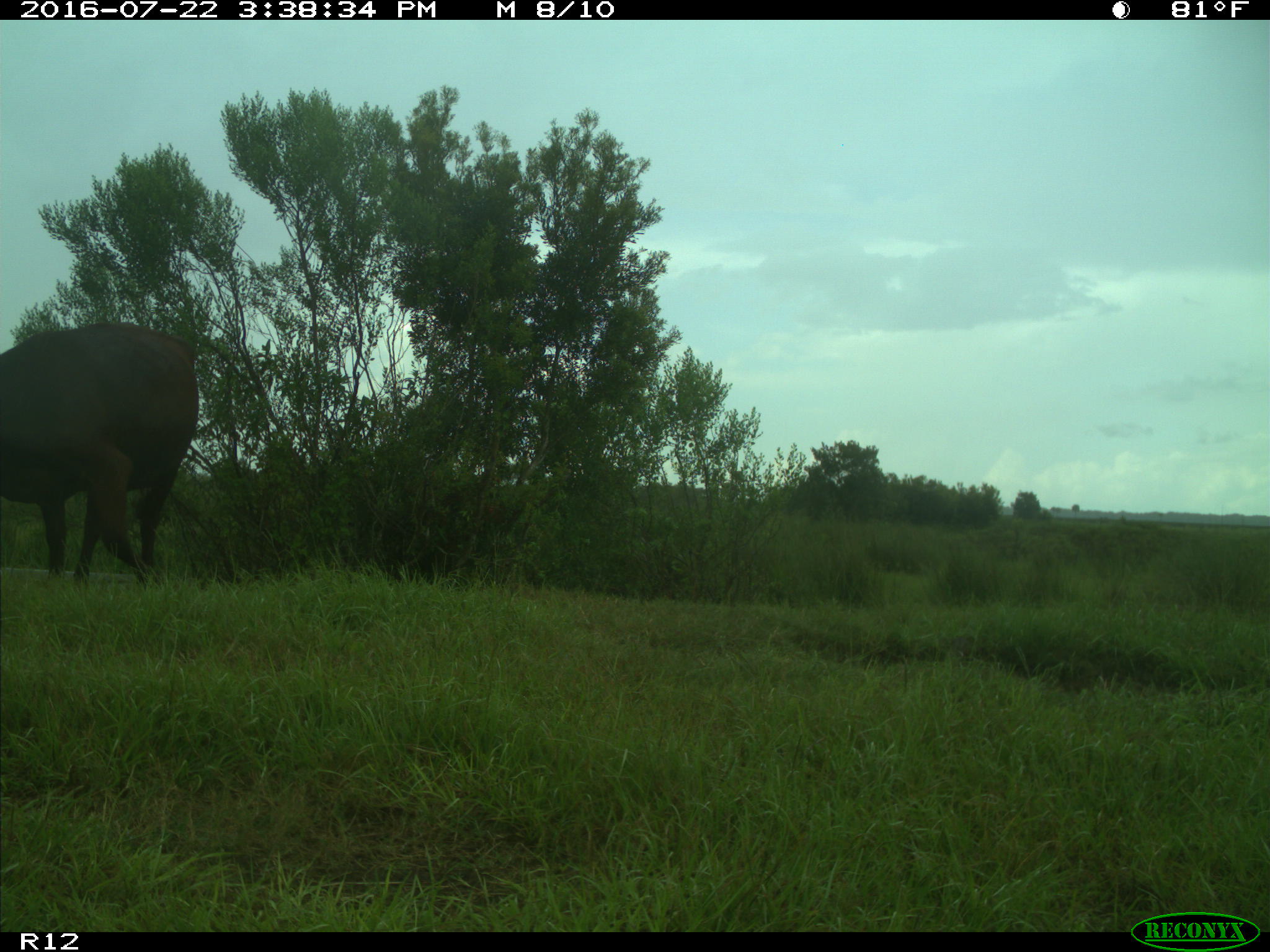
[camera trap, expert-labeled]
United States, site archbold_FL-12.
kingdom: Animalia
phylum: Chordata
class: Mammalia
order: Artiodactyla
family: Bovidae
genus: Bos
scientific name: Bos taurus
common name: domestic cow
Bos taurus (domestic cow).